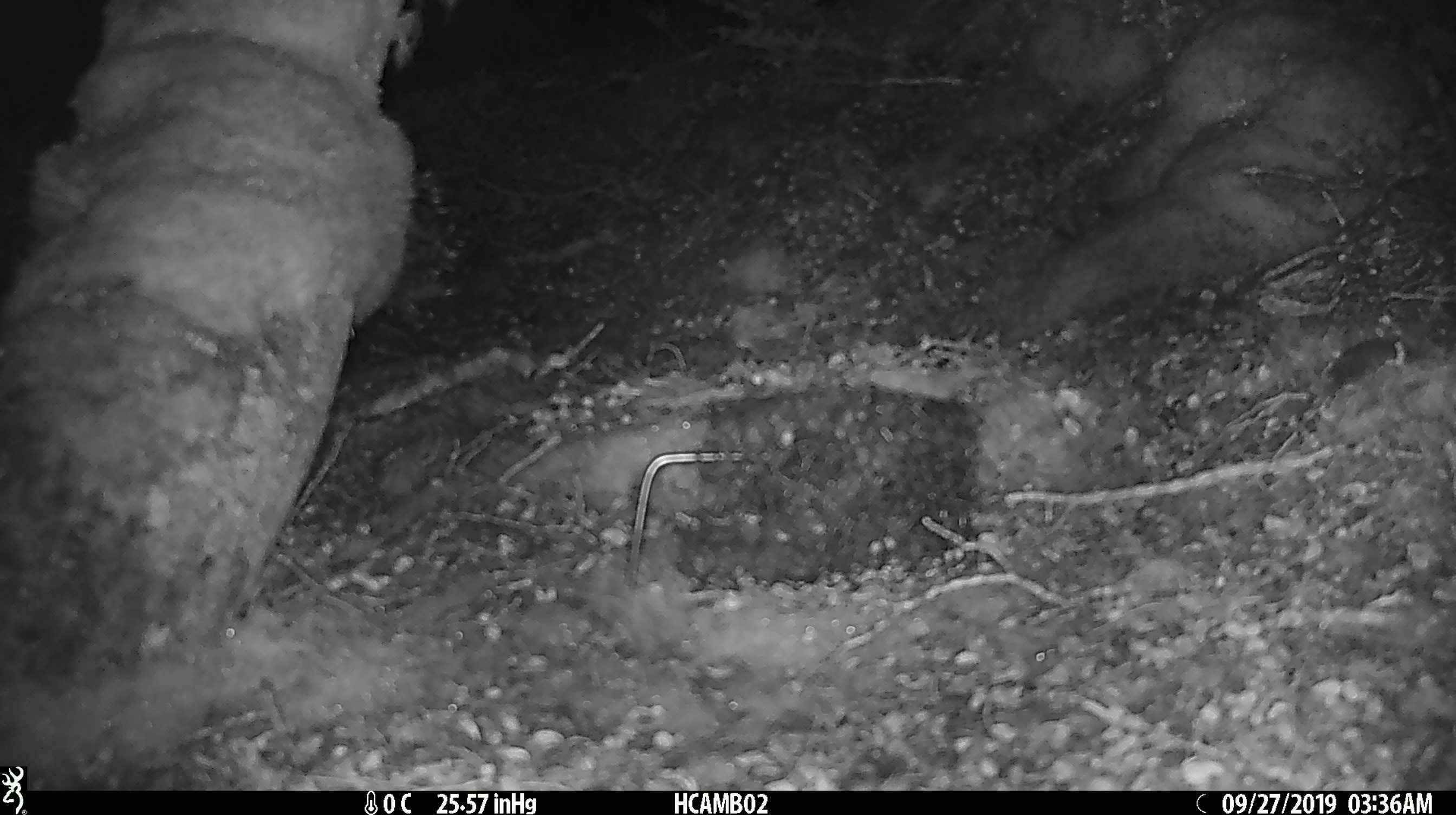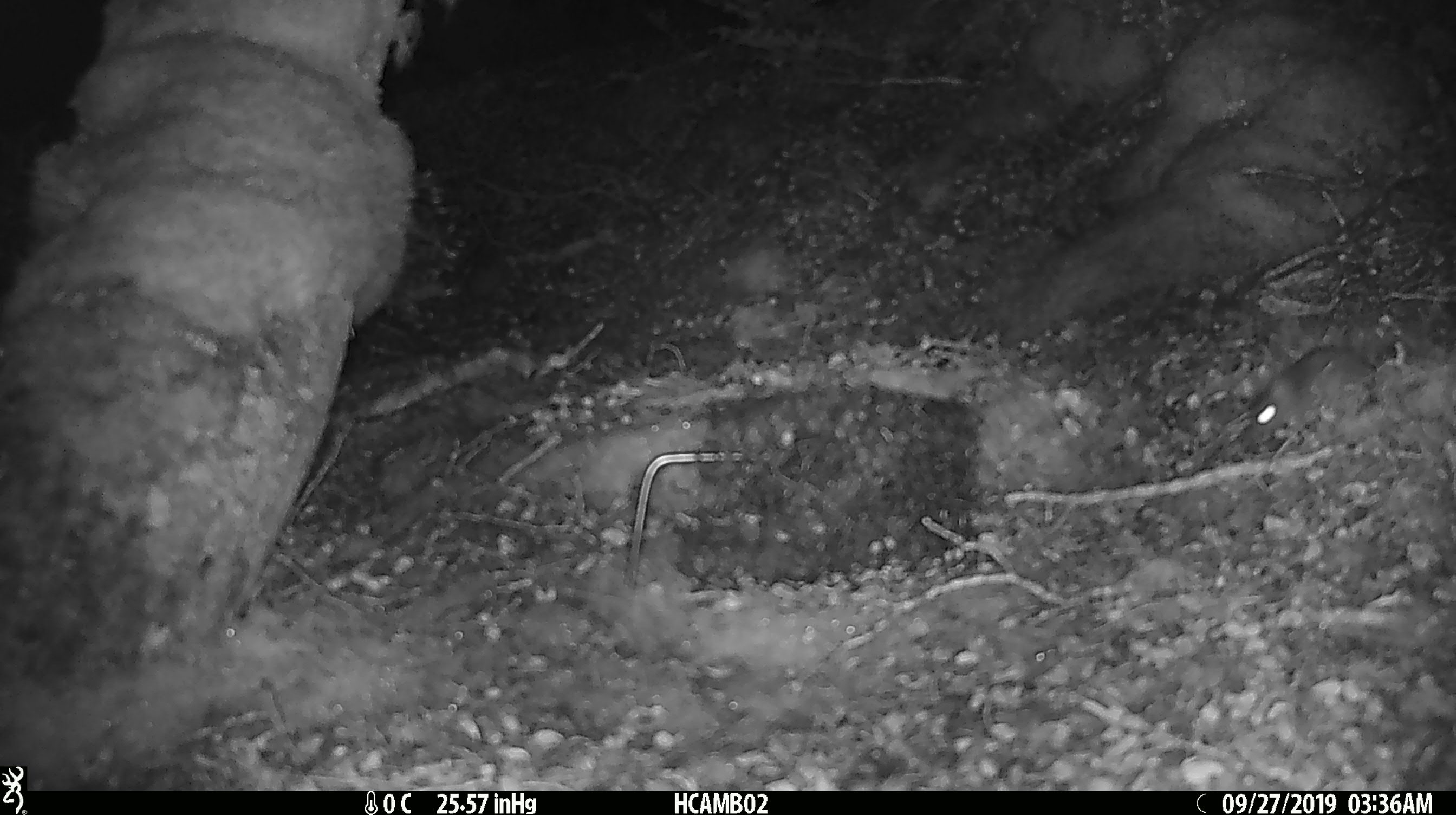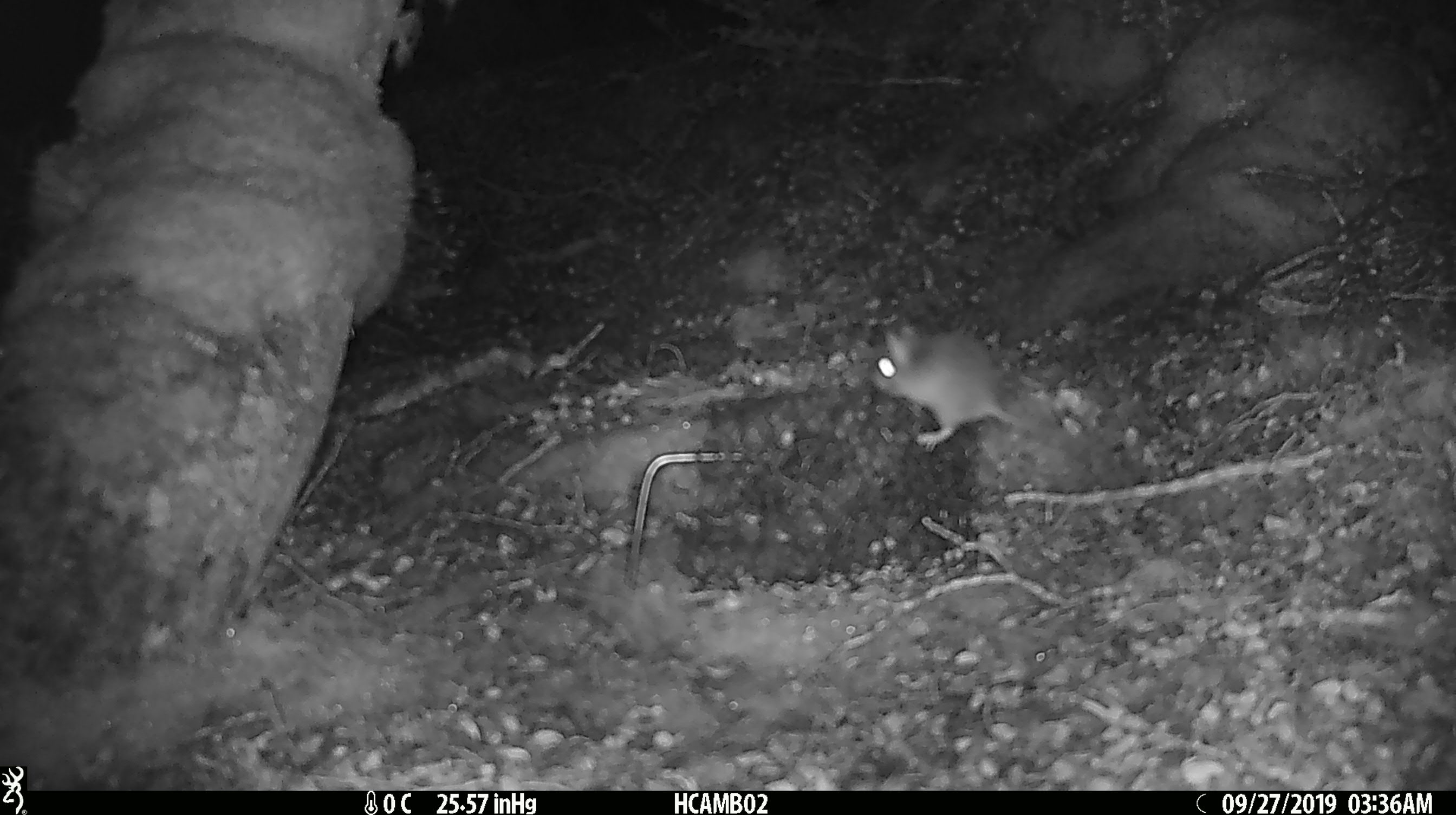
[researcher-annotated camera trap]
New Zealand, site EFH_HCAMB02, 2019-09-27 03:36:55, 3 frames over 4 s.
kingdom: Animalia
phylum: Chordata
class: Mammalia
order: Rodentia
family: Muridae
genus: Mus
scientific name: Mus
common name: mouse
Mouse (Mus).